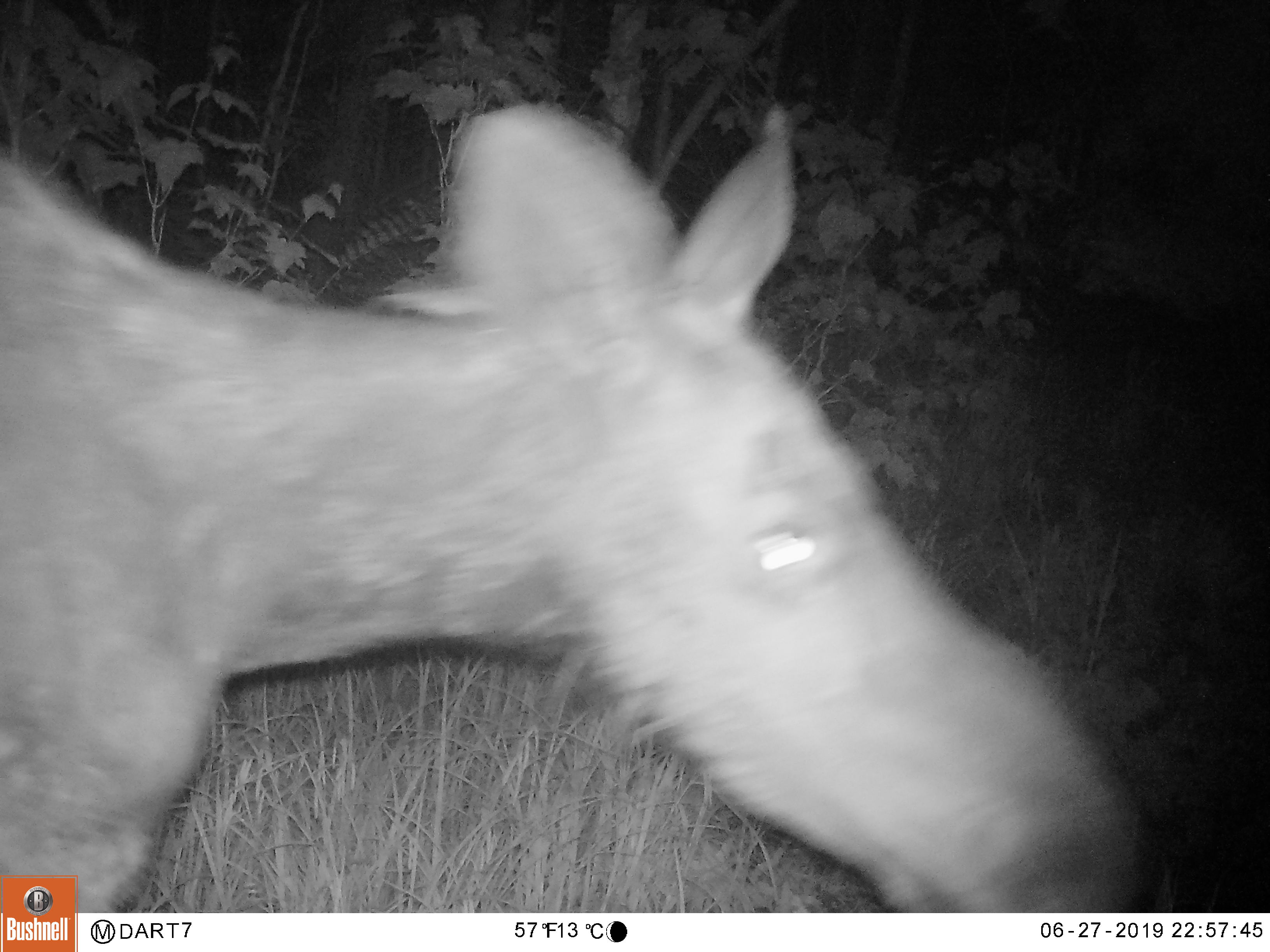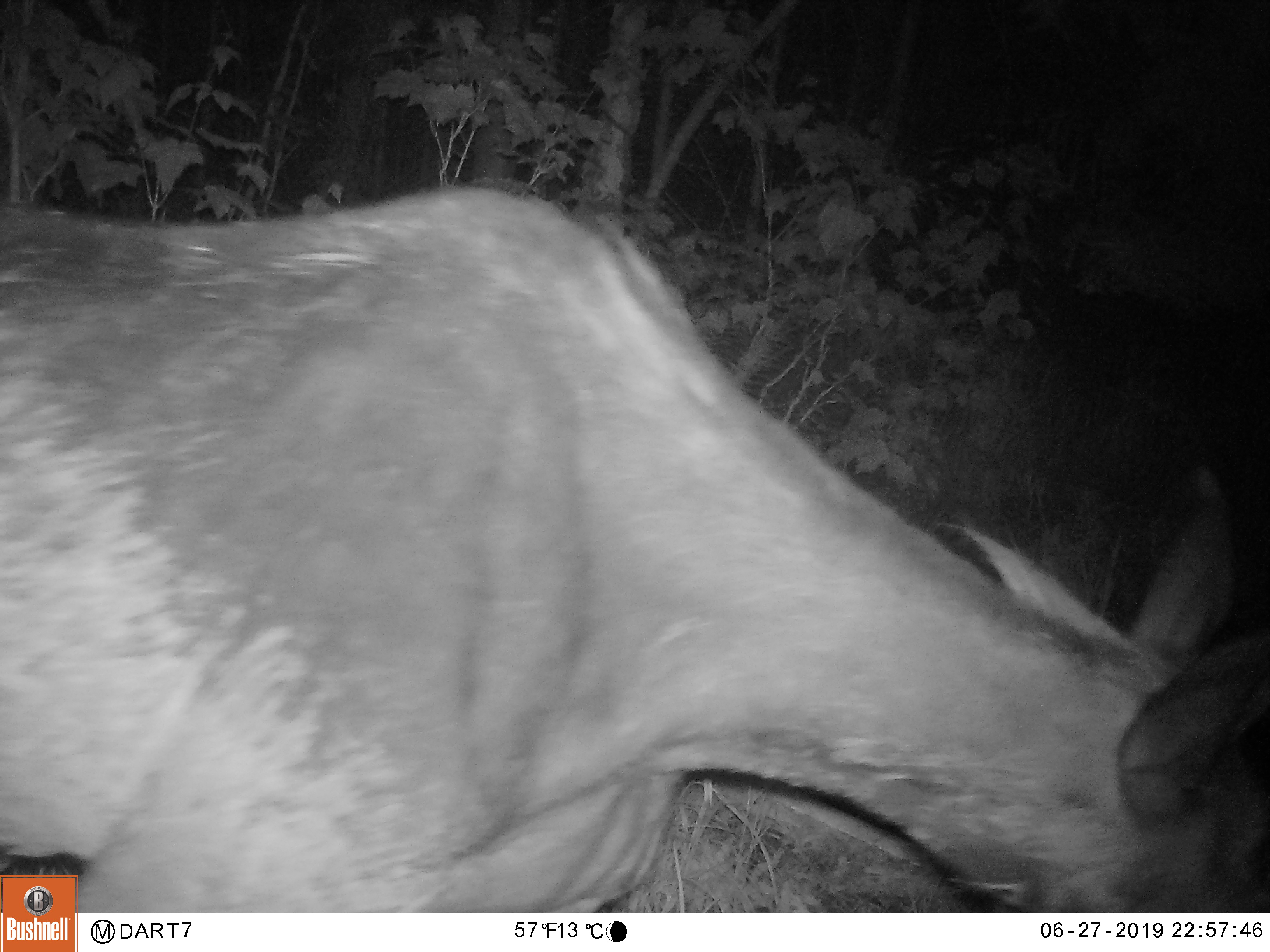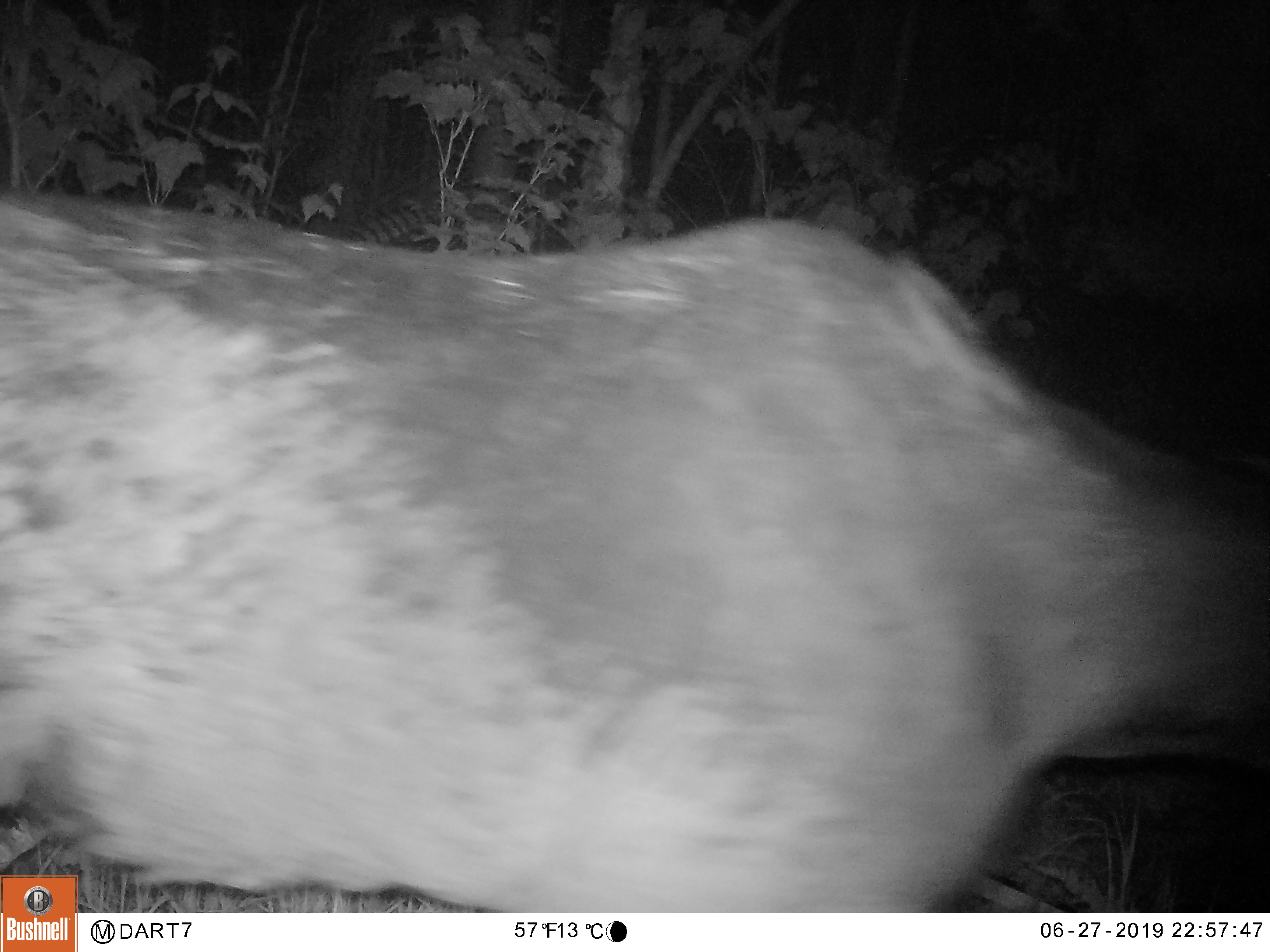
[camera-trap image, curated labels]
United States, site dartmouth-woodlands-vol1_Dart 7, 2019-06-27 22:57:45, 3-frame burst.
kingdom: Animalia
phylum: Chordata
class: Mammalia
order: Artiodactyla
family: Cervidae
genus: Alces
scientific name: Alces alces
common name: moose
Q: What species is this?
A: Moose (Alces alces).